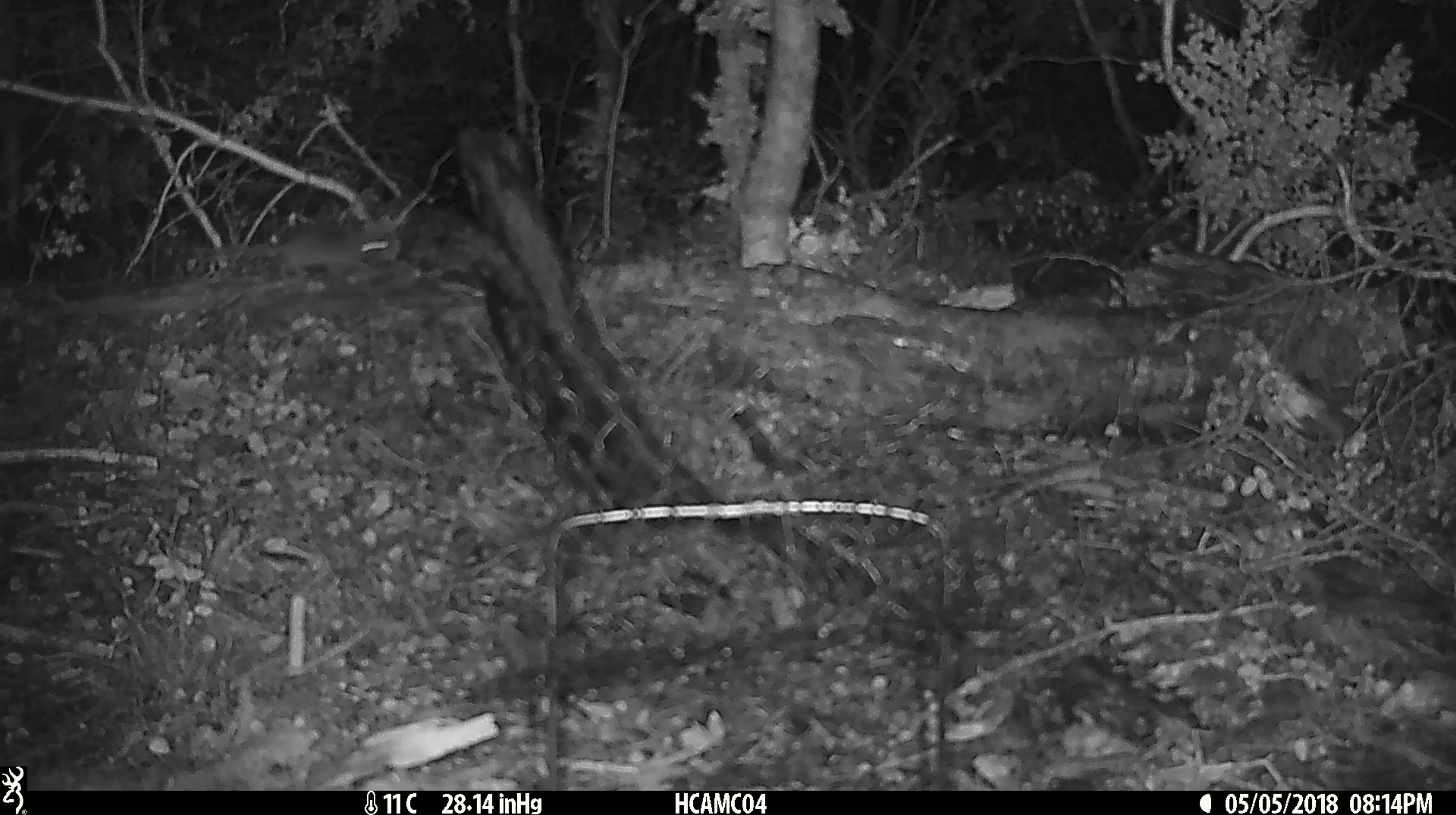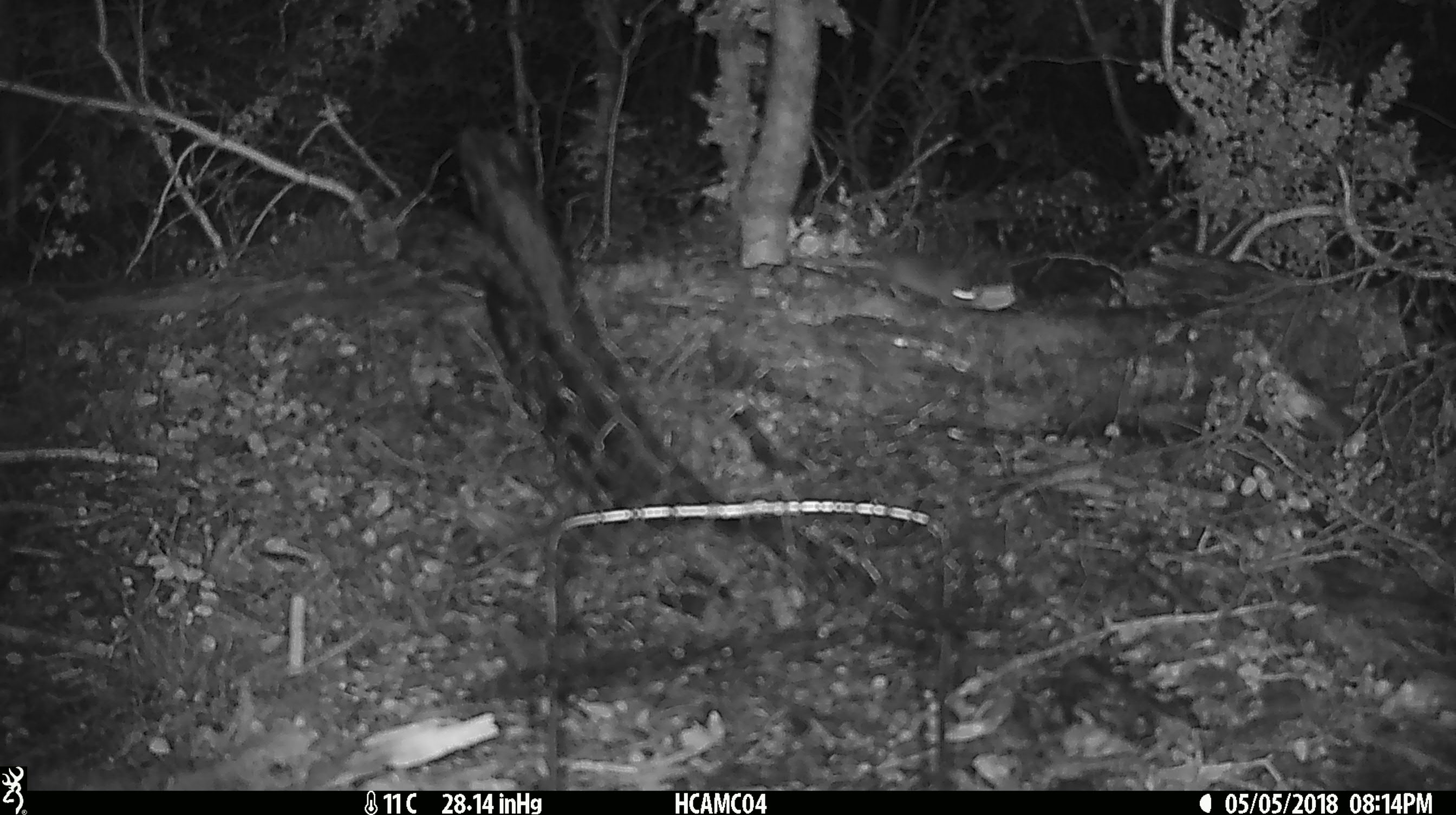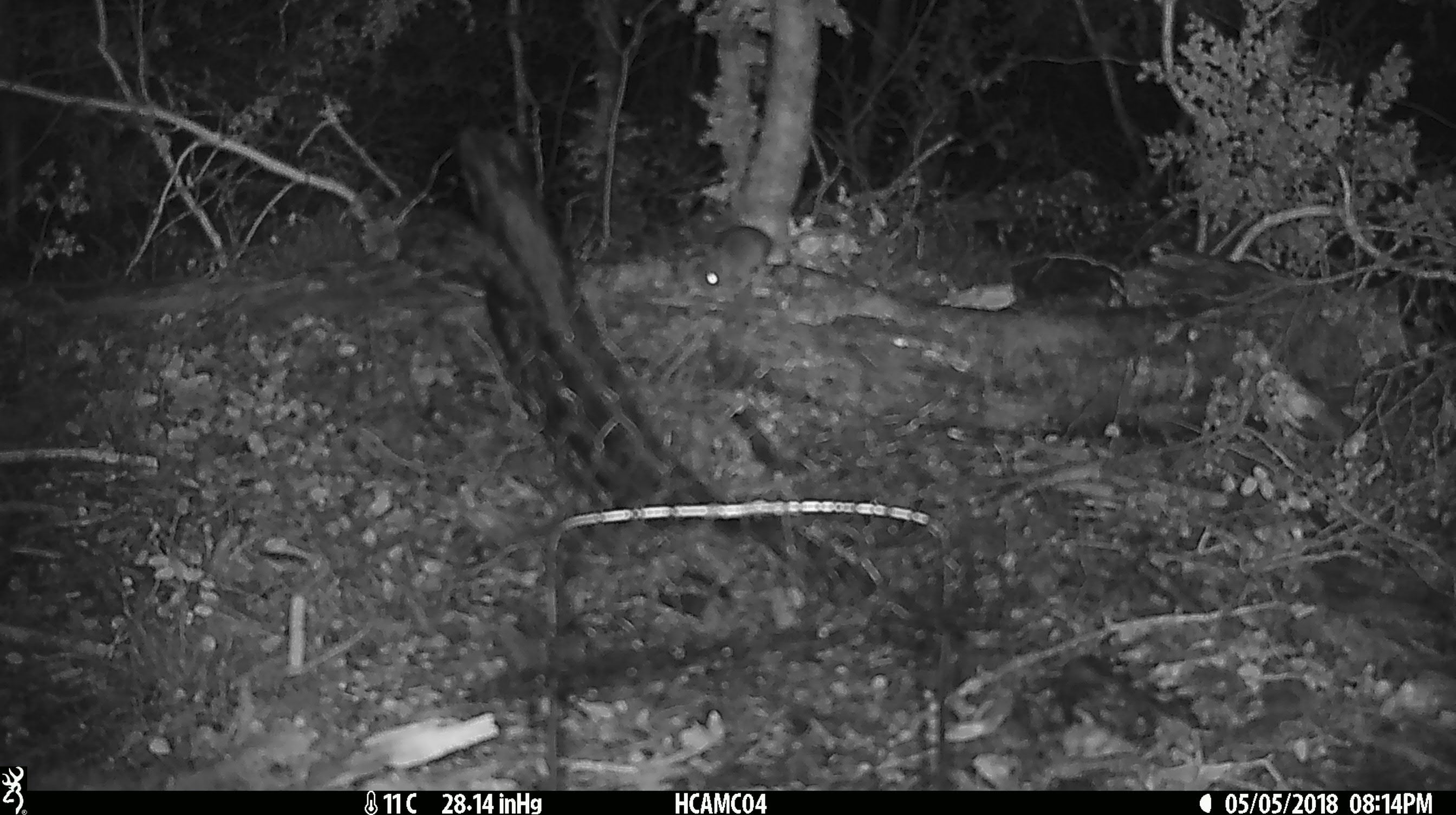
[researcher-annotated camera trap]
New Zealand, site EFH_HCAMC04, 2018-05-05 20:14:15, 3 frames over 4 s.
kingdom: Animalia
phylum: Chordata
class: Mammalia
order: Rodentia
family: Muridae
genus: Rattus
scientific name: Rattus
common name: rat